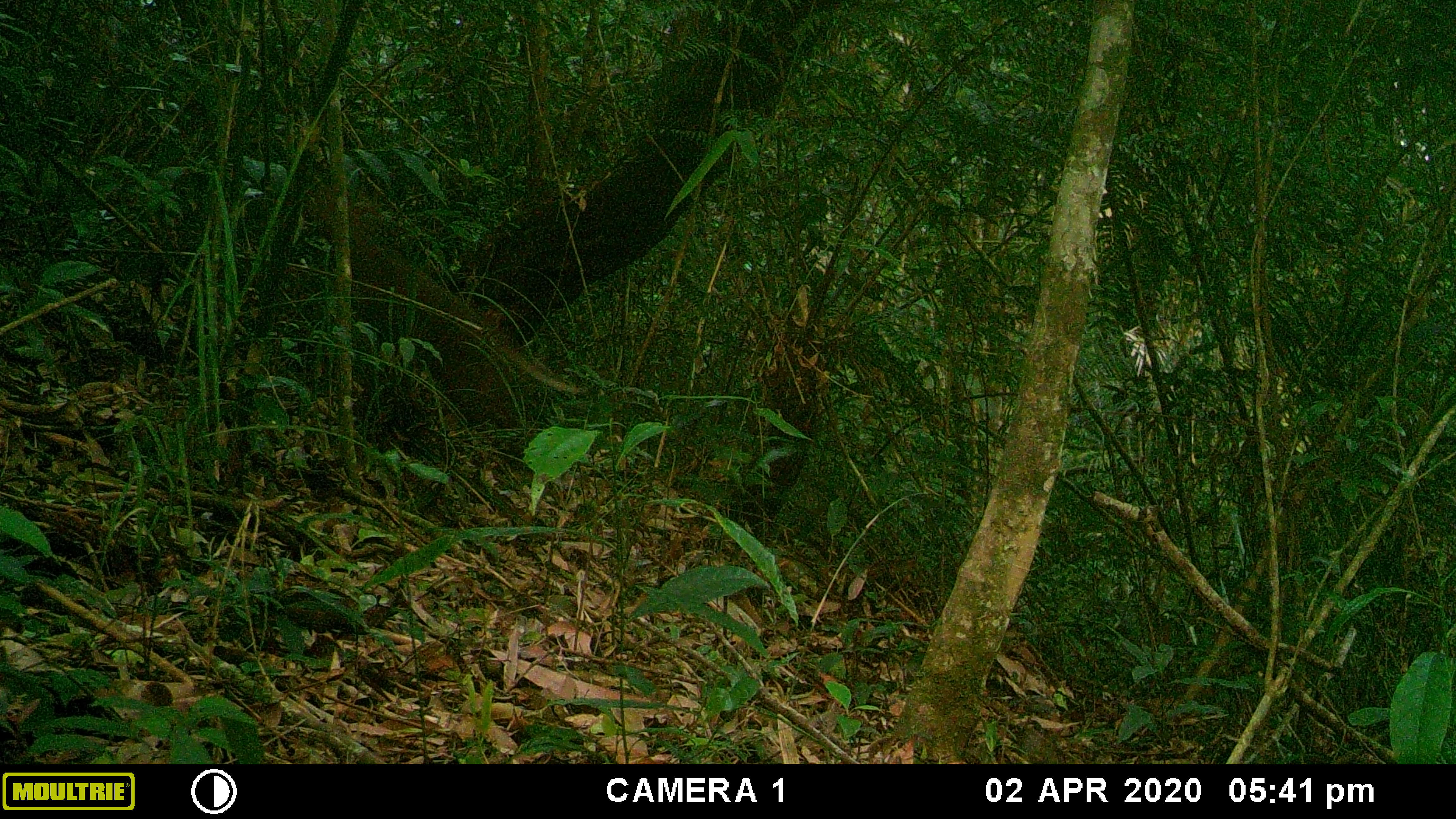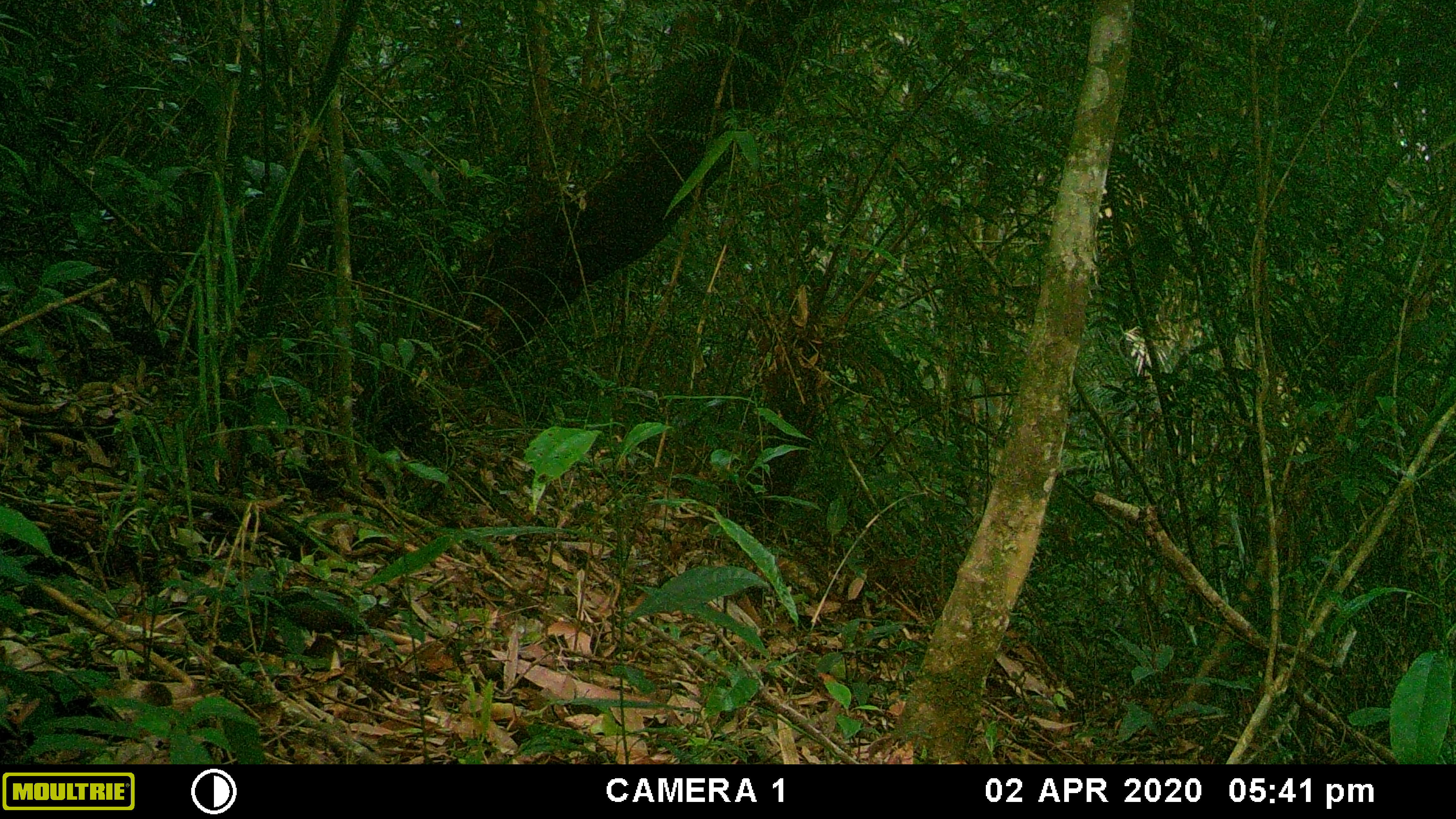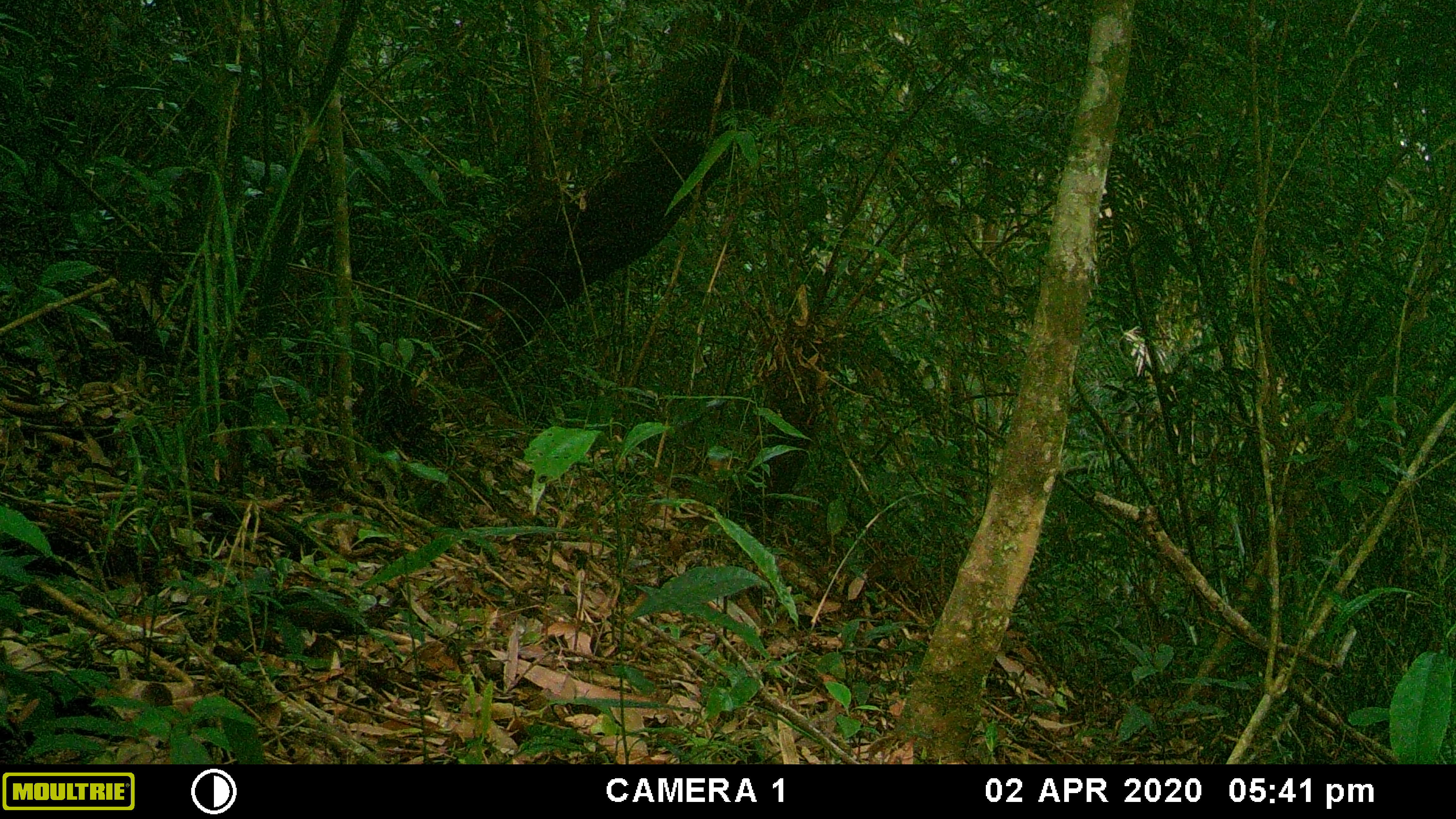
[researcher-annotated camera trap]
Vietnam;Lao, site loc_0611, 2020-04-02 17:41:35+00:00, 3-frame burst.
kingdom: Animalia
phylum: Chordata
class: Mammalia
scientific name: Mammalia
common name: mammal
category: unidentified mammal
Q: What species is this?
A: Unidentified mammal (mammal) (Mammalia).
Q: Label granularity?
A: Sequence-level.